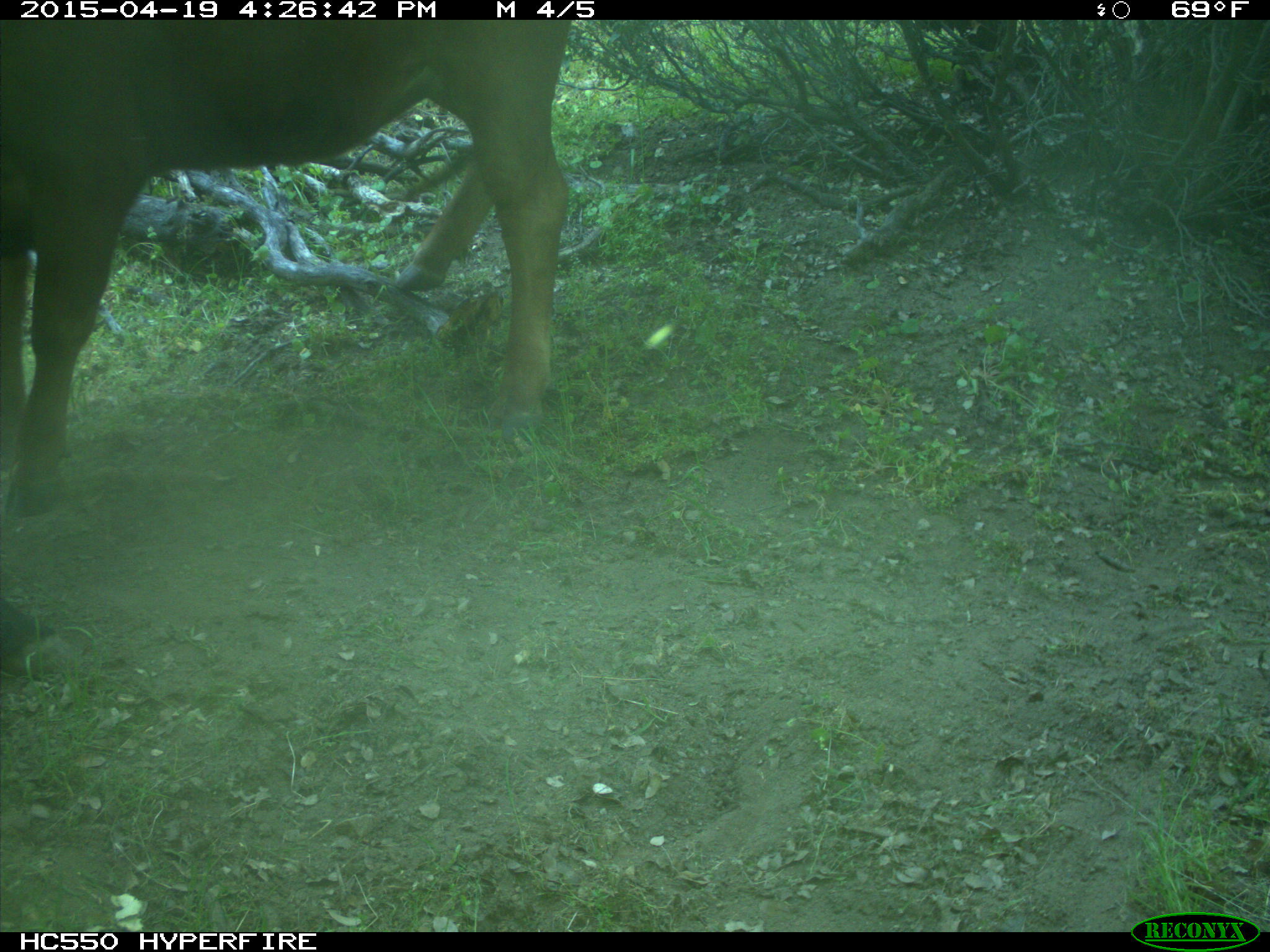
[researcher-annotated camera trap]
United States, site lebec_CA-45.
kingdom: Animalia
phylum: Chordata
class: Mammalia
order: Artiodactyla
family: Bovidae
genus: Bos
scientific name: Bos taurus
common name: domestic cow